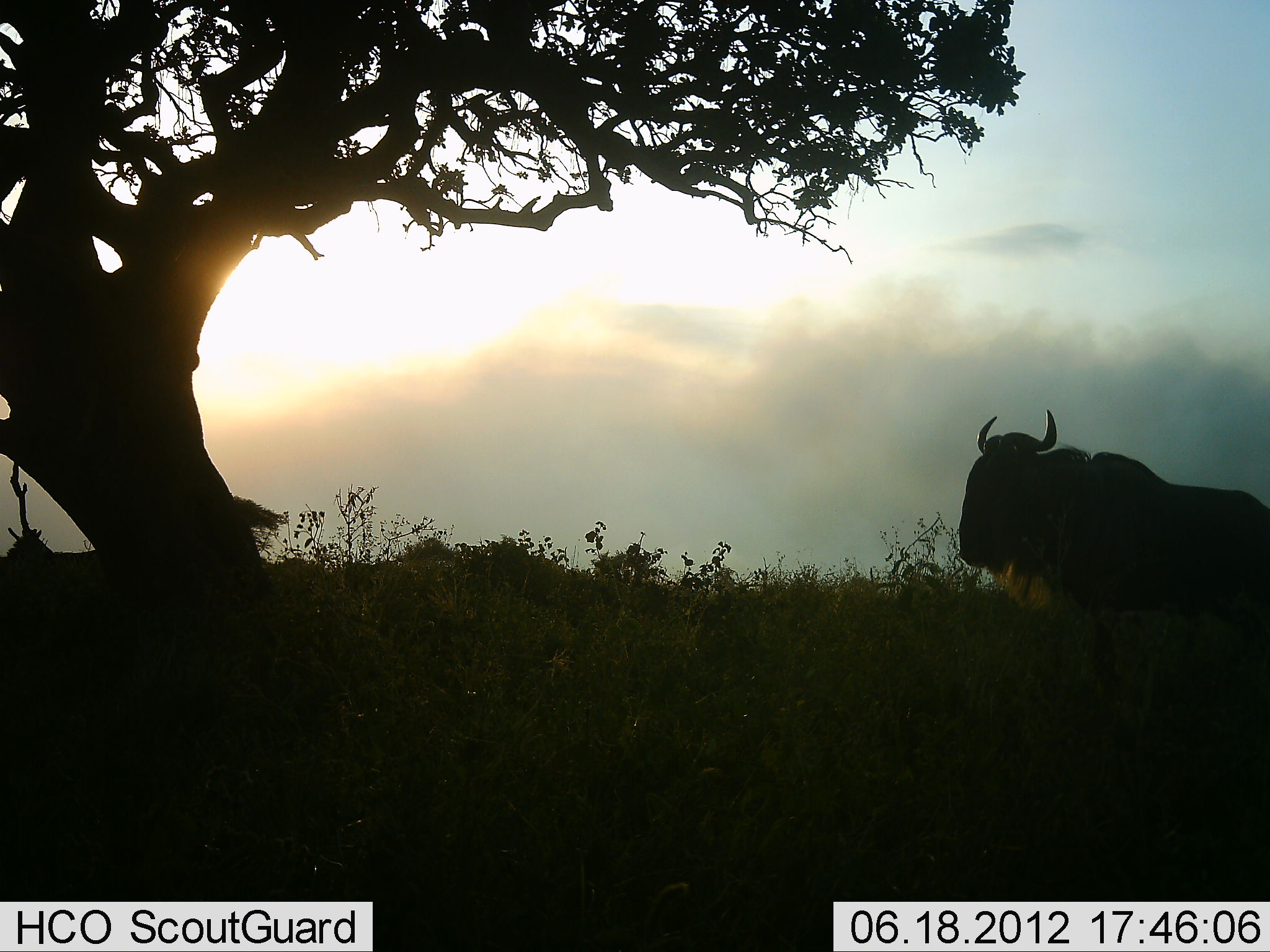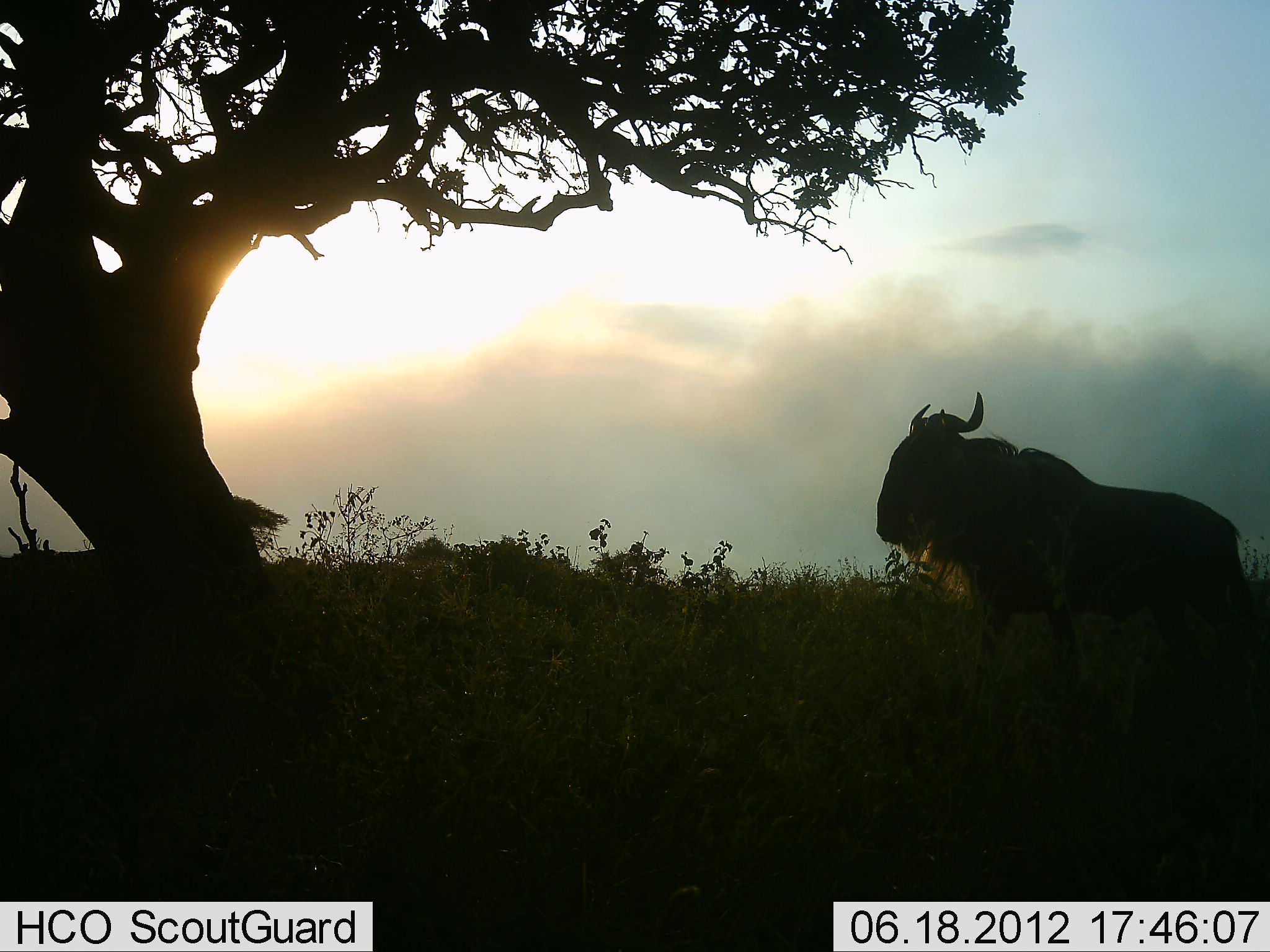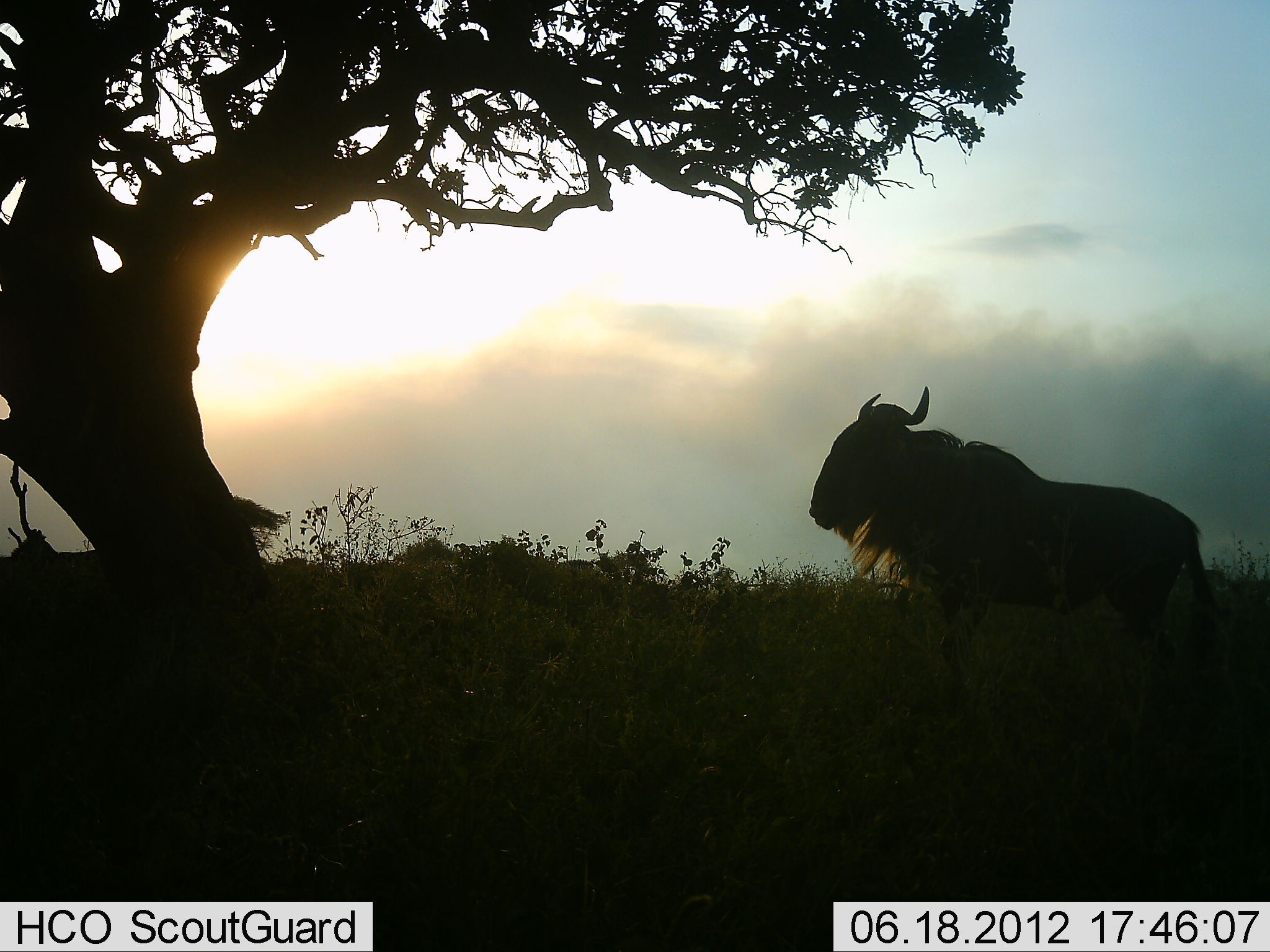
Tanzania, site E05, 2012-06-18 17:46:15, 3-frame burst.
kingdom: Animalia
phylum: Chordata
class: Mammalia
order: Artiodactyla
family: Bovidae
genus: Connochaetes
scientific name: Connochaetes taurinus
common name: blue wildebeest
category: wildebeest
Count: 1.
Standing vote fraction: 20%.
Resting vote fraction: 0%.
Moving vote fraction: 80%.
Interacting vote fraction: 0%.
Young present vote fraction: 0%.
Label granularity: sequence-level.